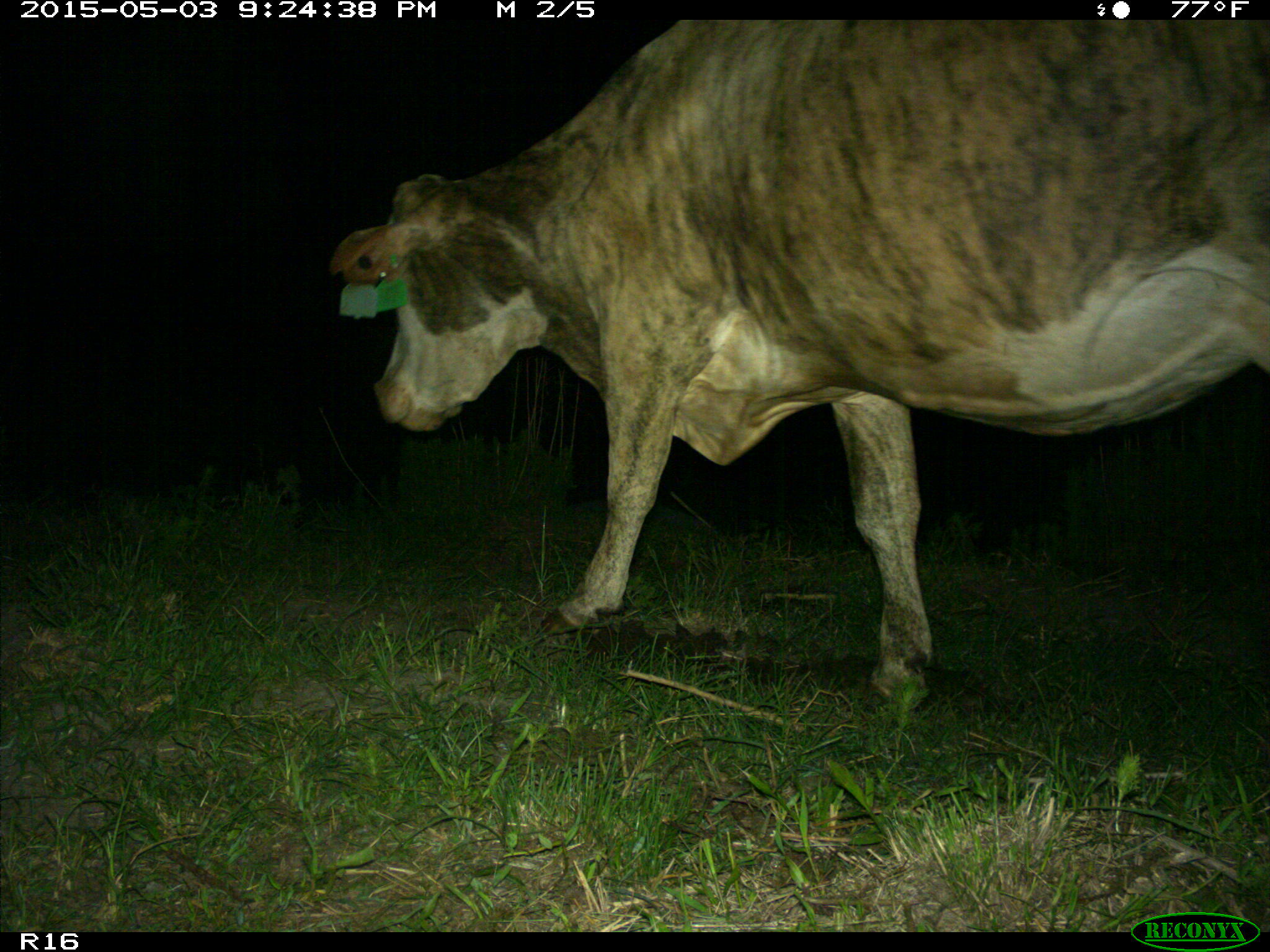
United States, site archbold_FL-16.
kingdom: Animalia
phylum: Chordata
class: Mammalia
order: Artiodactyla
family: Bovidae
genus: Bos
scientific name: Bos taurus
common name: domestic cow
Bos taurus (domestic cow).